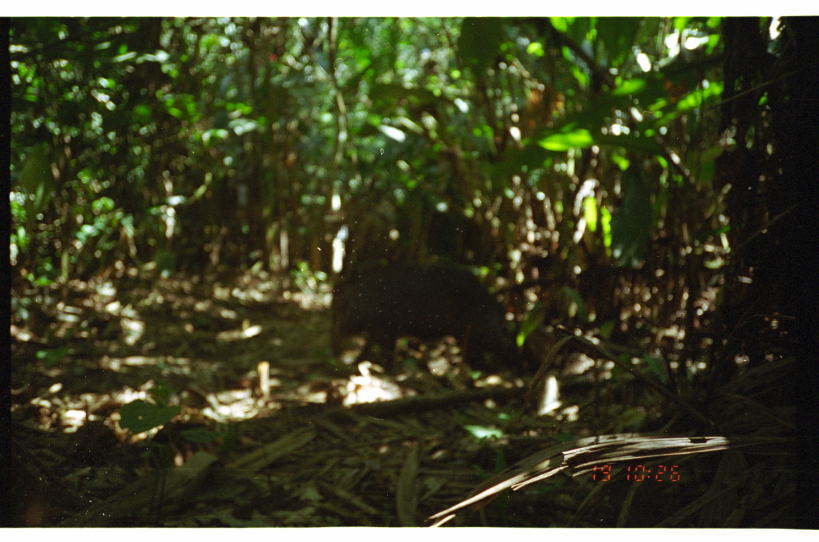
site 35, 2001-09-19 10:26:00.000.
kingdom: Animalia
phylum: Chordata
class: Mammalia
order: Artiodactyla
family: Tayassuidae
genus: Tayassu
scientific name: Tayassu pecari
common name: white-lipped peccary